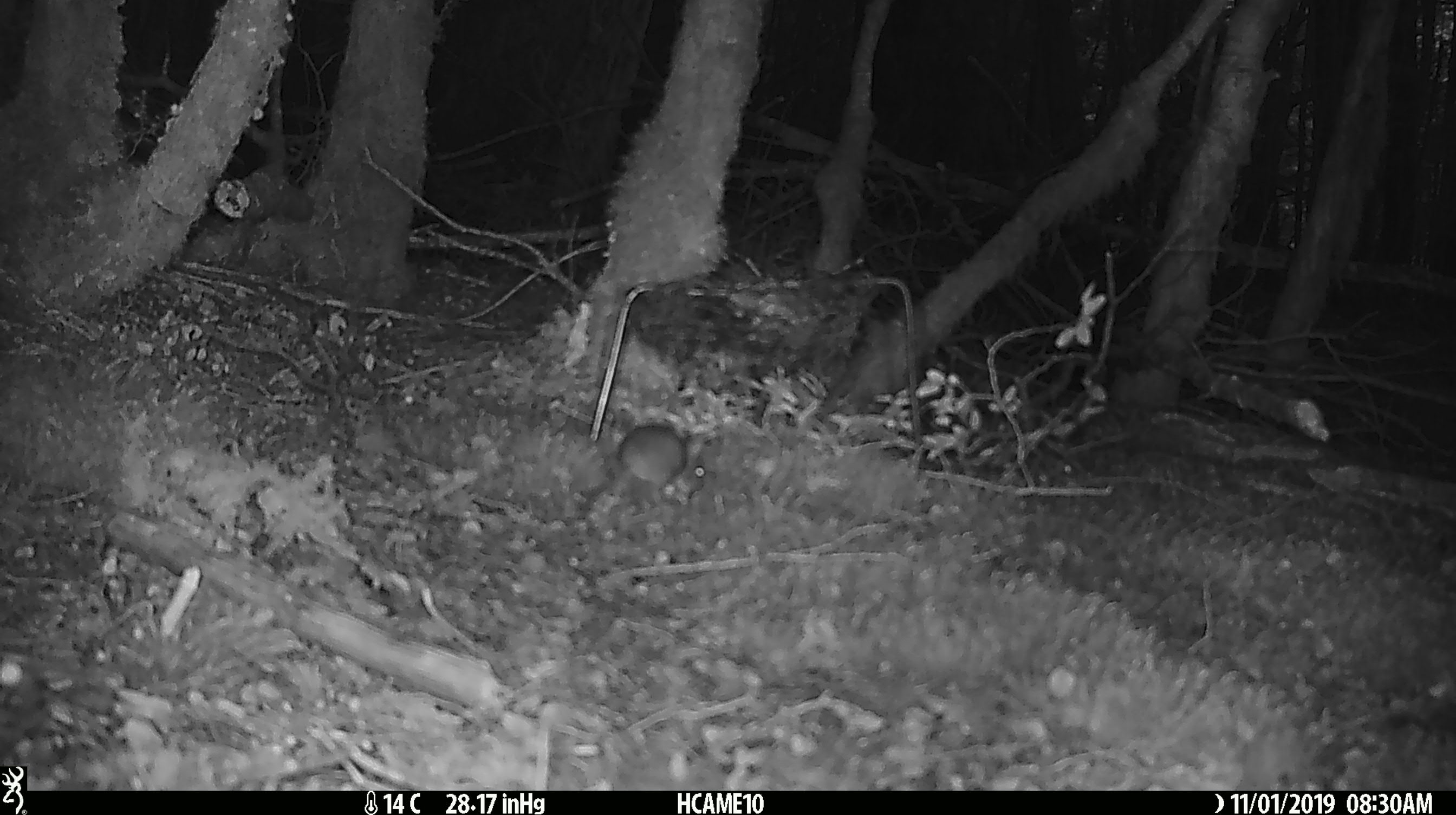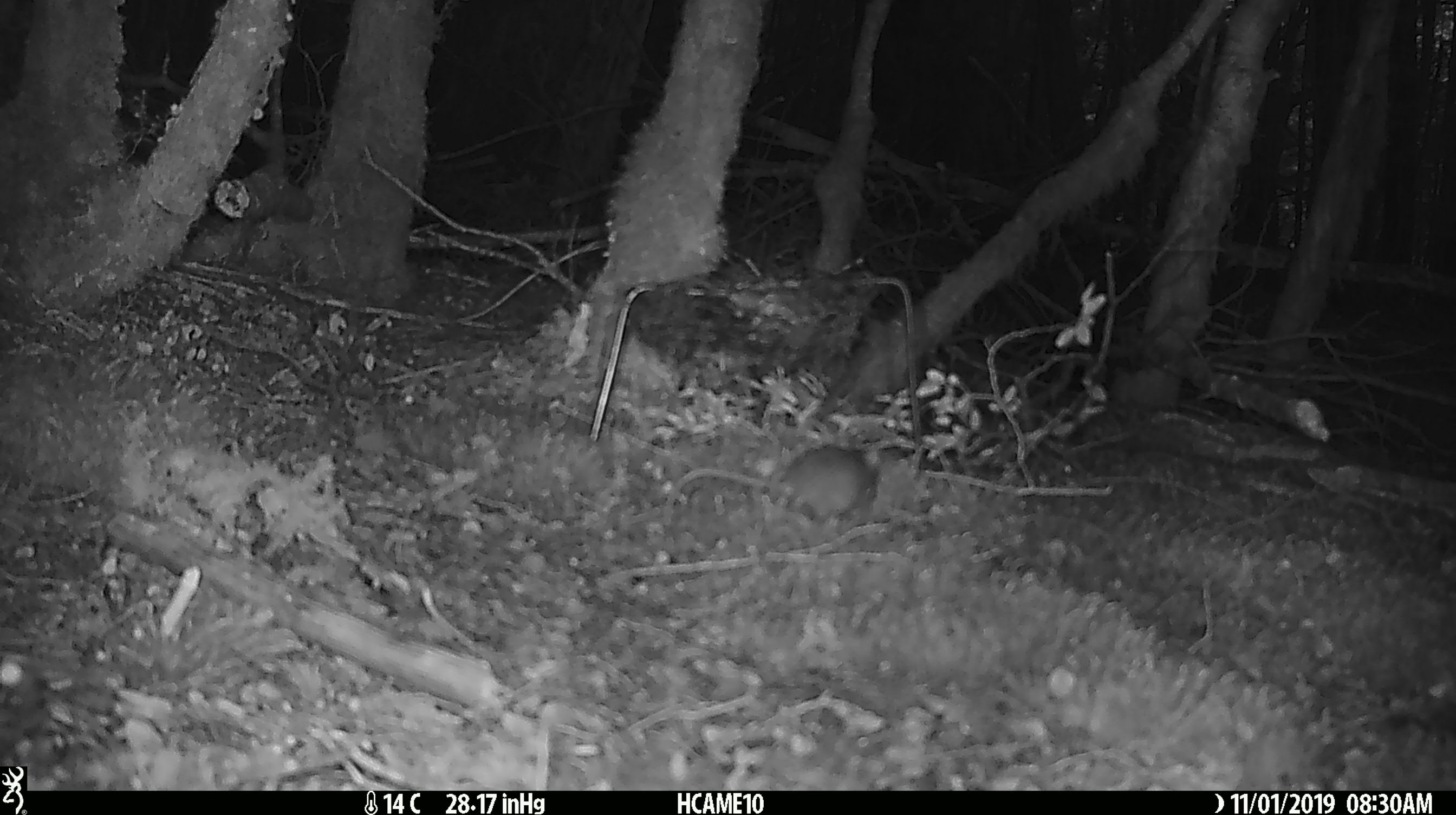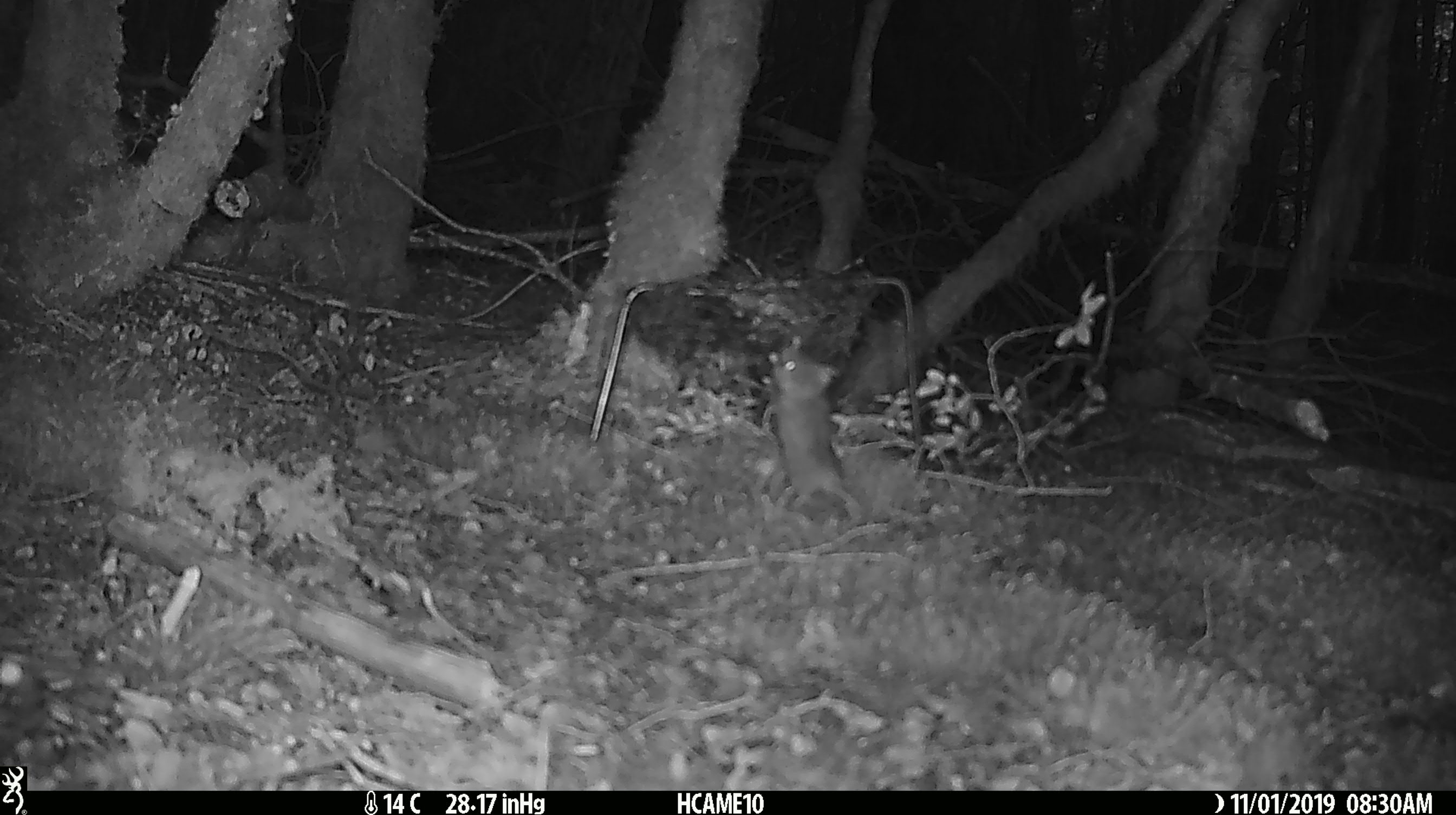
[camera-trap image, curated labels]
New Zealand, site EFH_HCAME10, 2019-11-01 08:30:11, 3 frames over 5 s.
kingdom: Animalia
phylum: Chordata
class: Mammalia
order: Rodentia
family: Muridae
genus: Mus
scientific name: Mus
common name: mouse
Mouse (Mus).